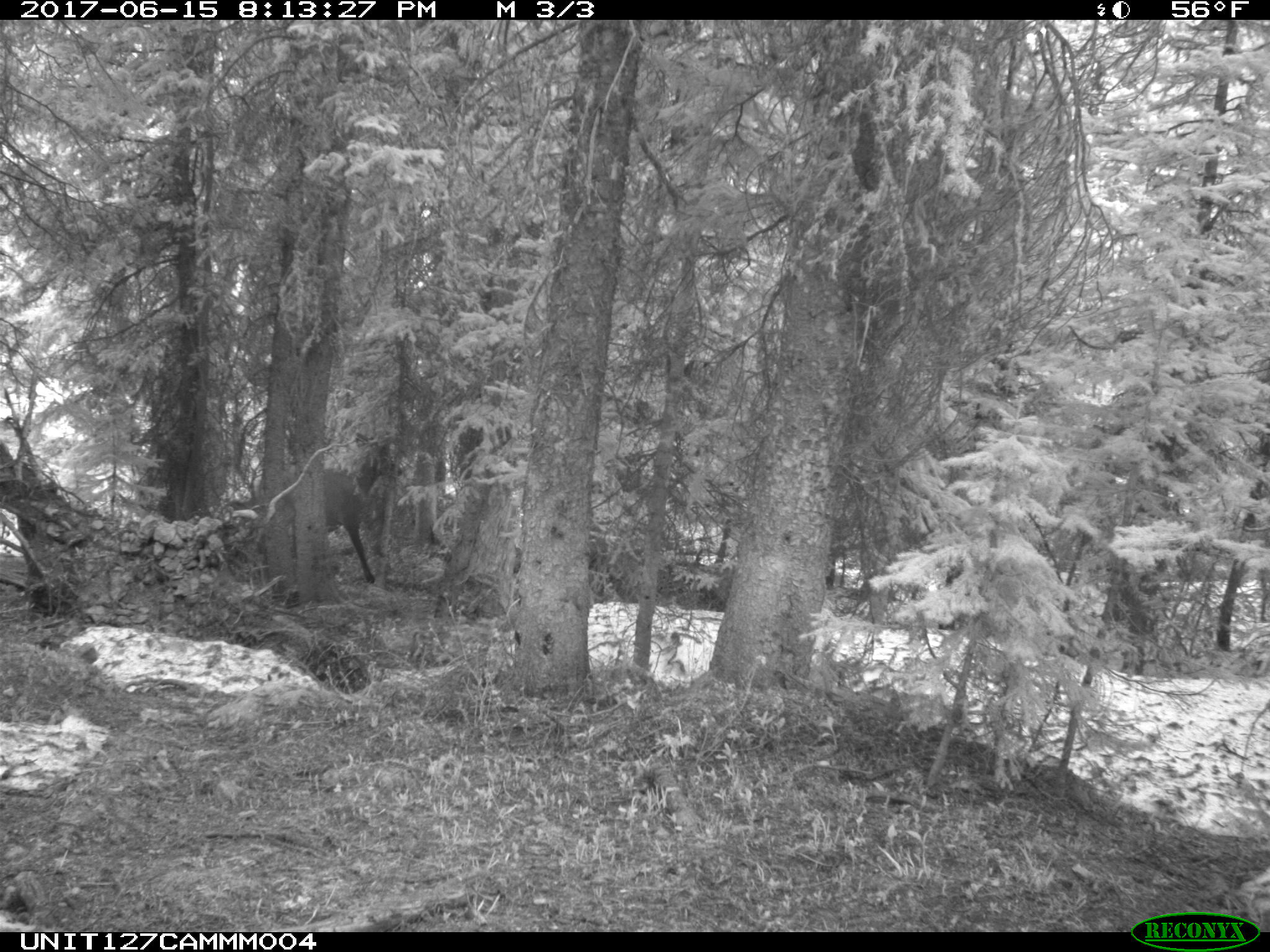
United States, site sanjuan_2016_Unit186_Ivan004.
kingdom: Animalia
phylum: Chordata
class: Mammalia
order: Artiodactyla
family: Cervidae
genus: Cervus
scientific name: Cervus elaphus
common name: red deer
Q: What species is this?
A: Cervus elaphus (red deer).